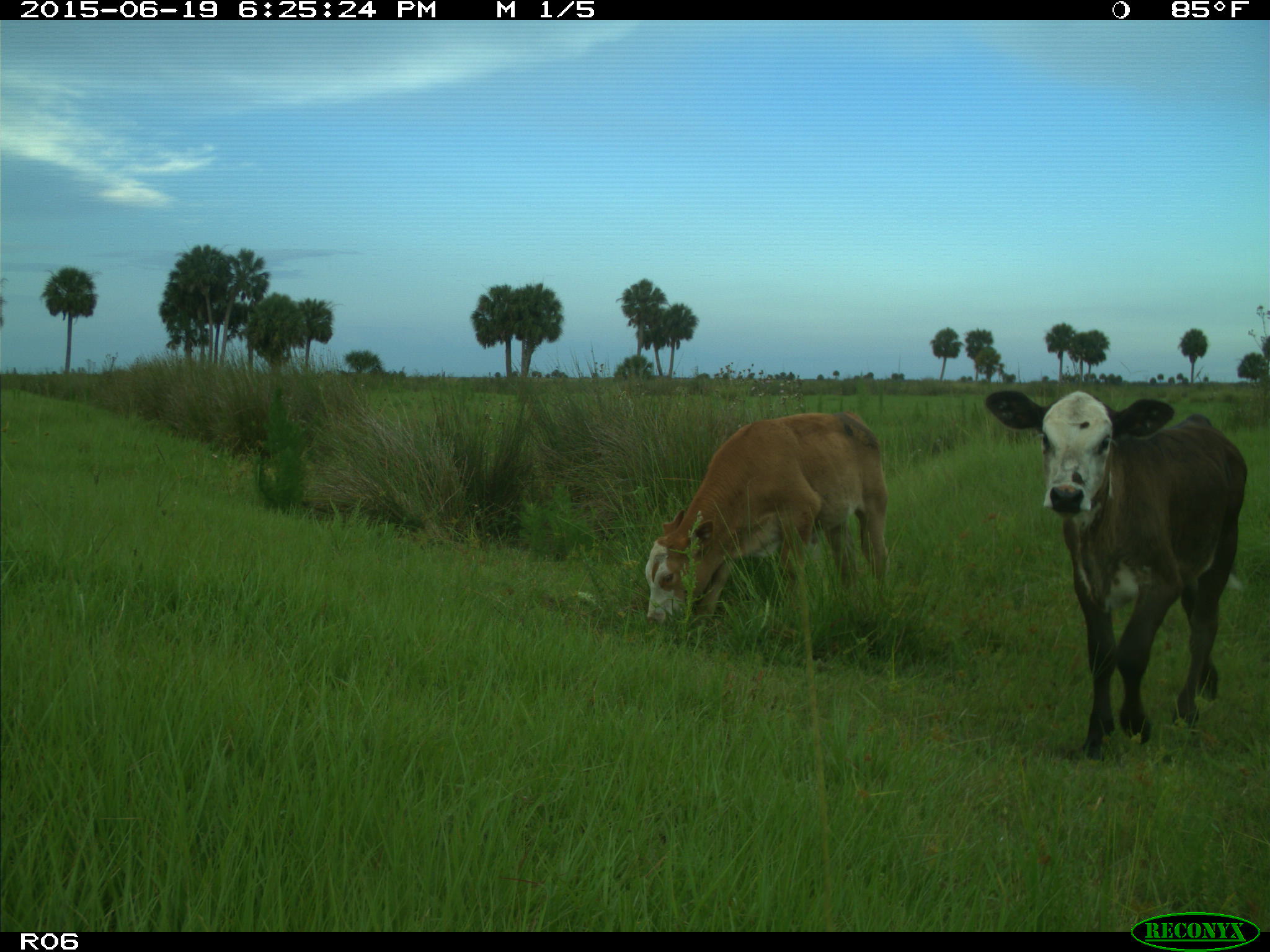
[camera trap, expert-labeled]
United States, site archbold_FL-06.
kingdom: Animalia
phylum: Chordata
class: Mammalia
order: Artiodactyla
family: Bovidae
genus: Bos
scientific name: Bos taurus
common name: domestic cow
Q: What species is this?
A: Bos taurus (domestic cow).